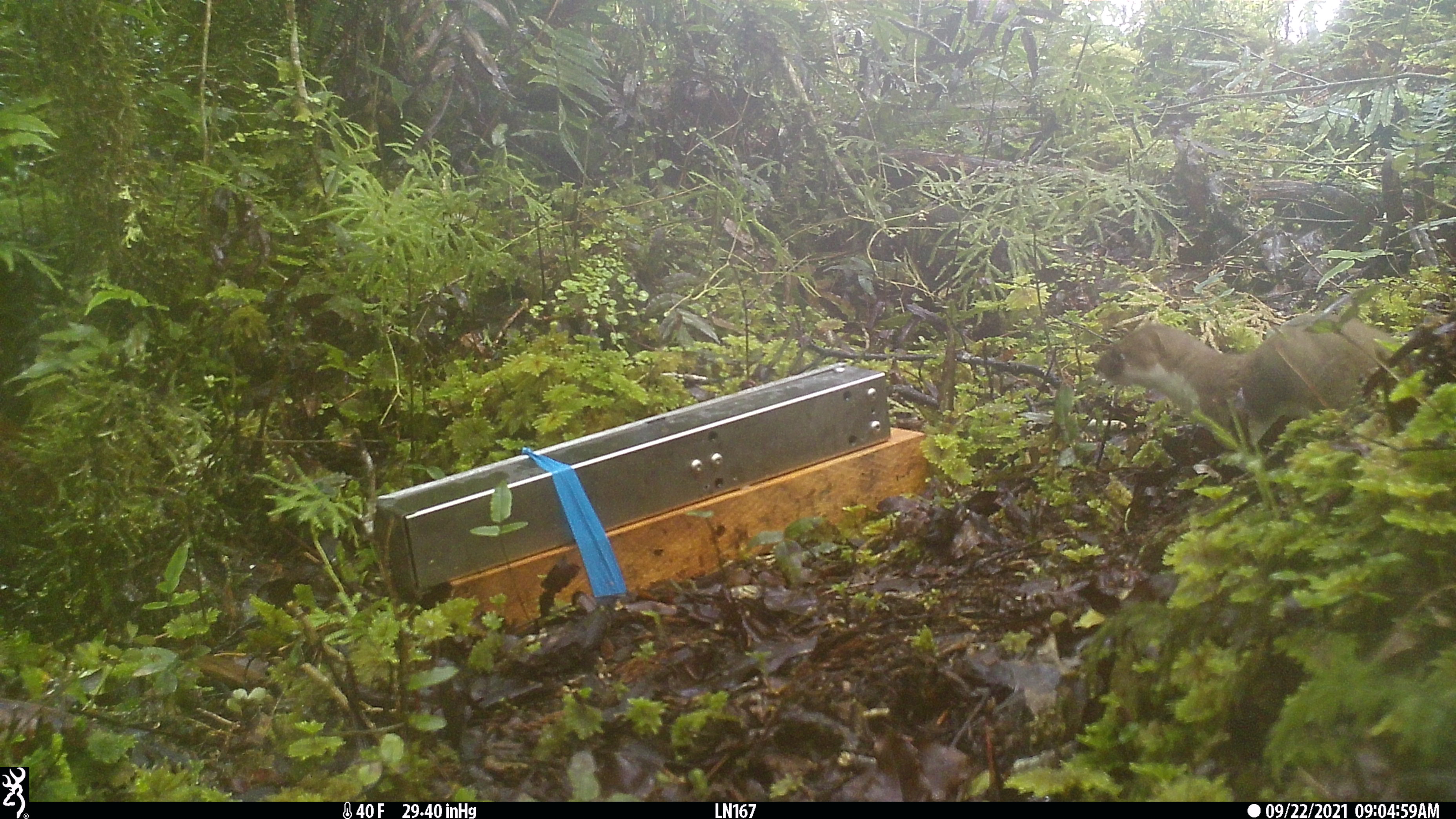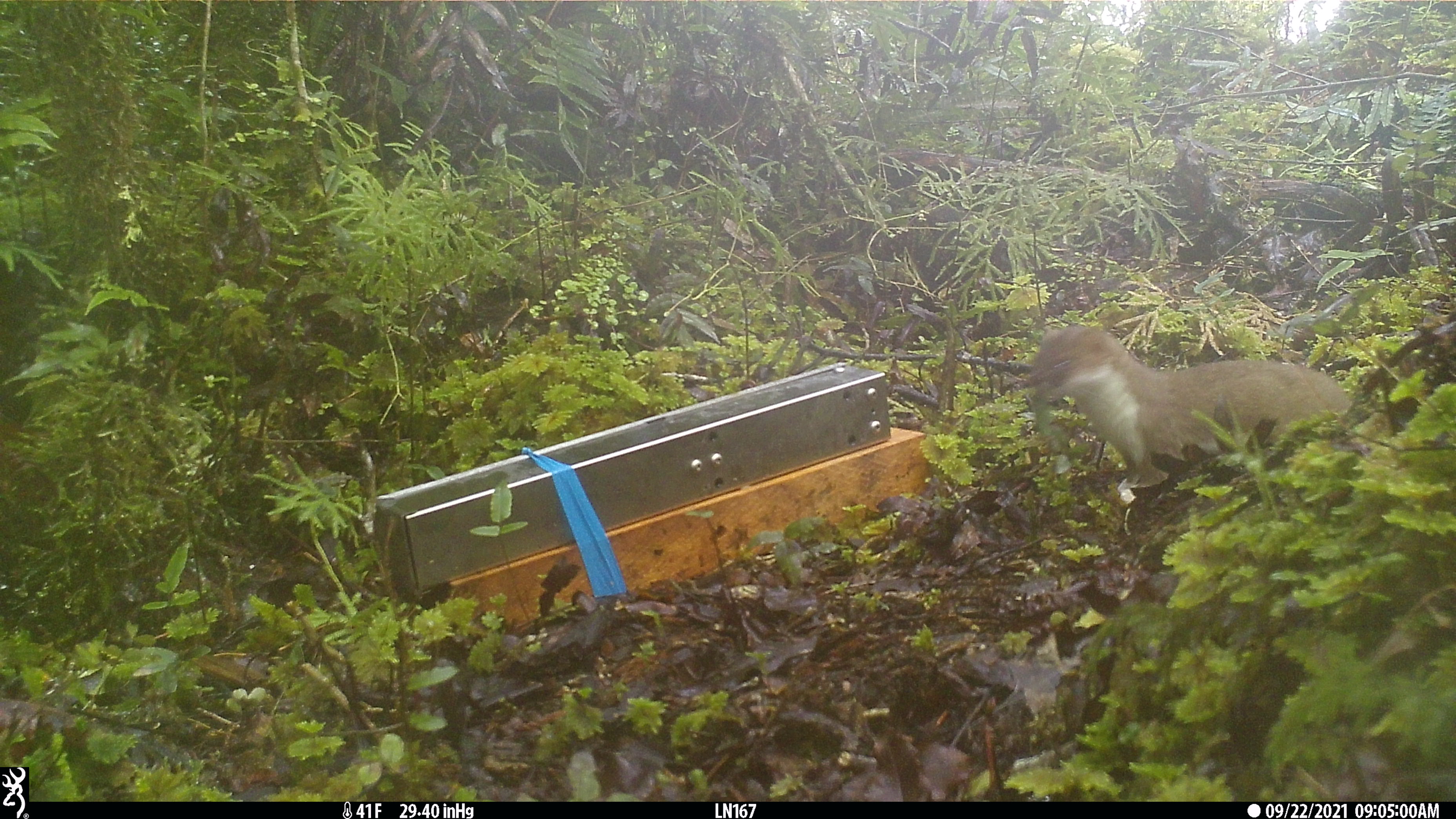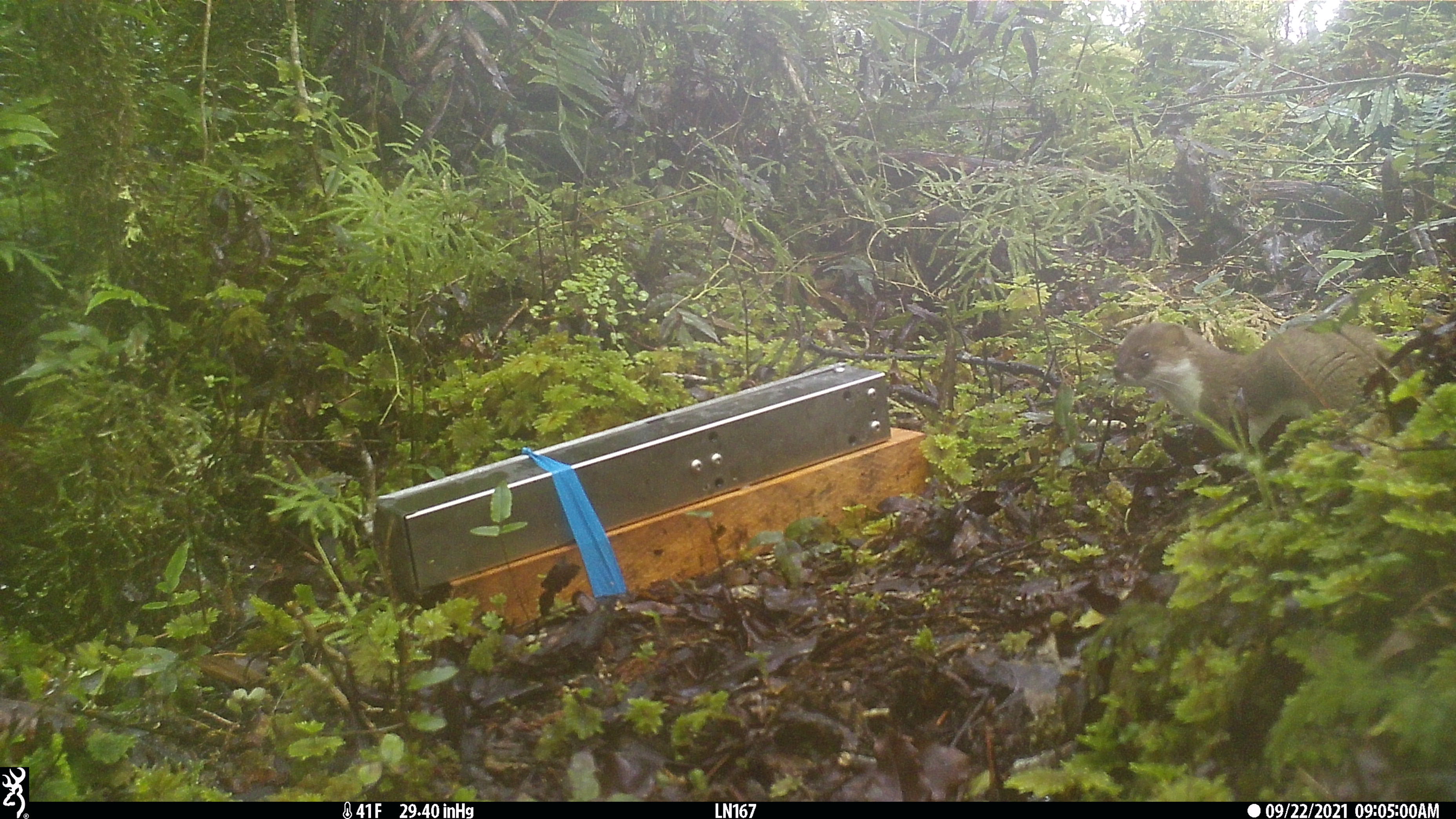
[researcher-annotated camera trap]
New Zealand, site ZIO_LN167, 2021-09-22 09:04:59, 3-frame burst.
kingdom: Animalia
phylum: Chordata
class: Mammalia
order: Carnivora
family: Mustelidae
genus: Mustela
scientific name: Mustela erminea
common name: stoat